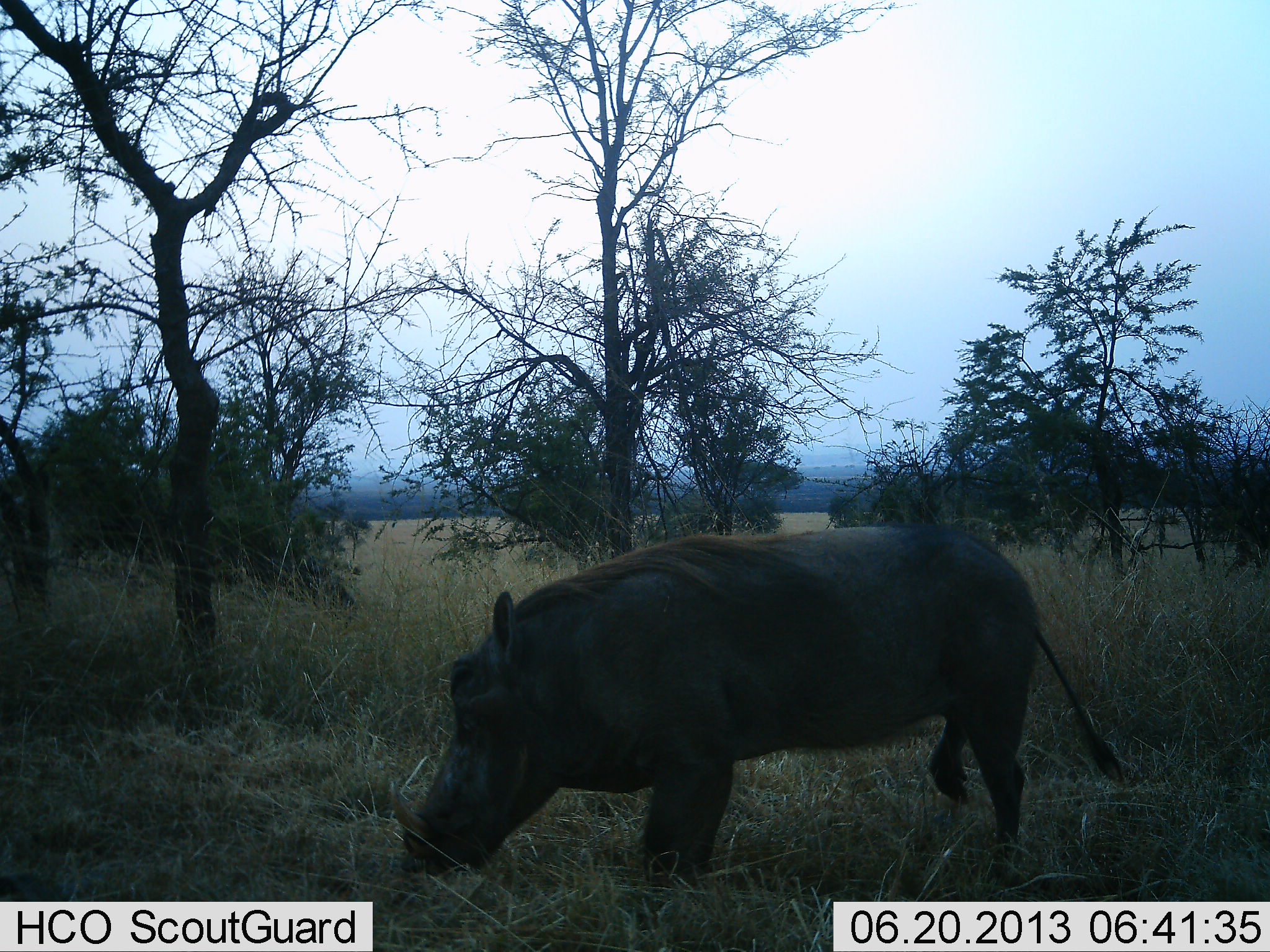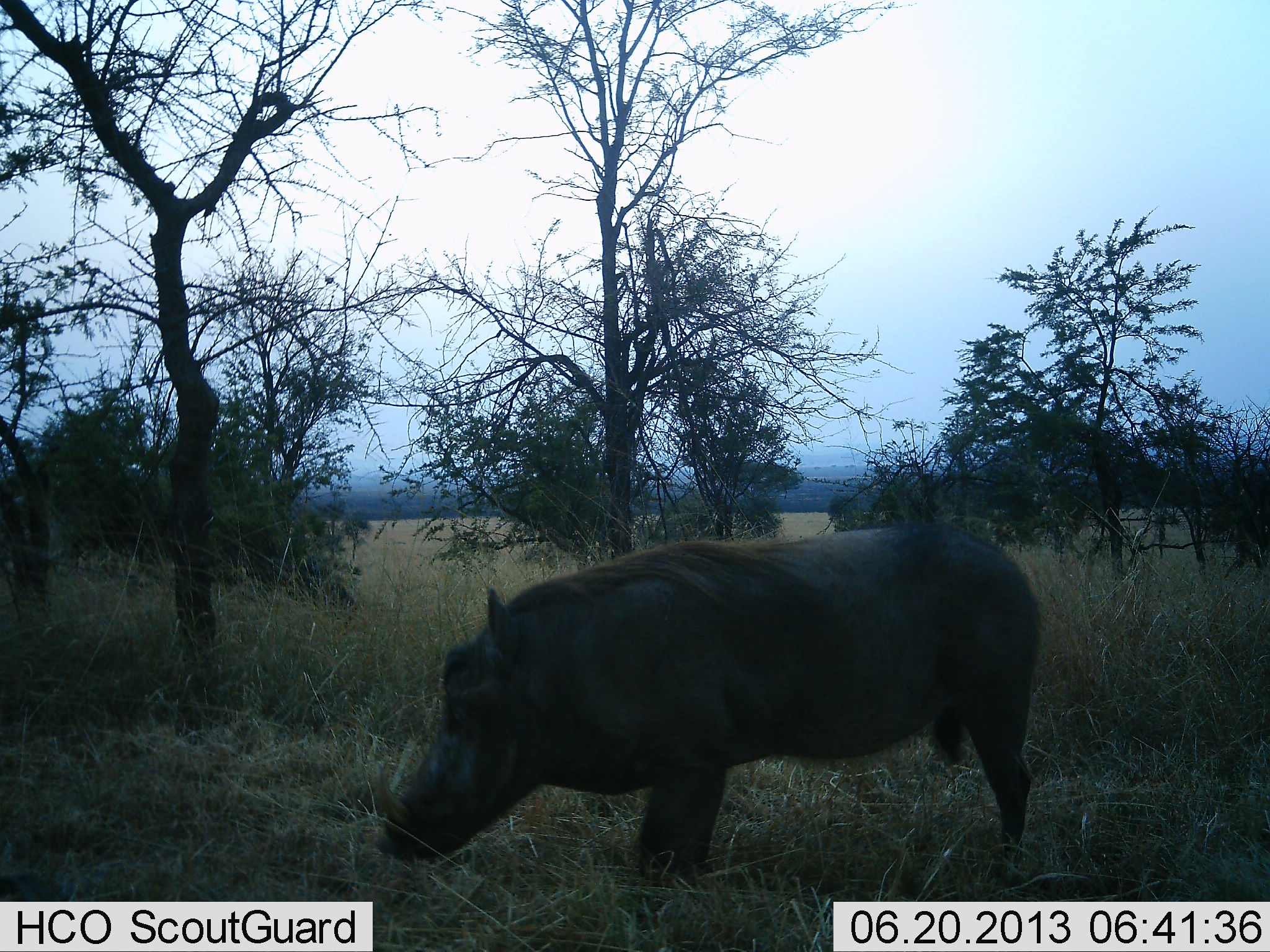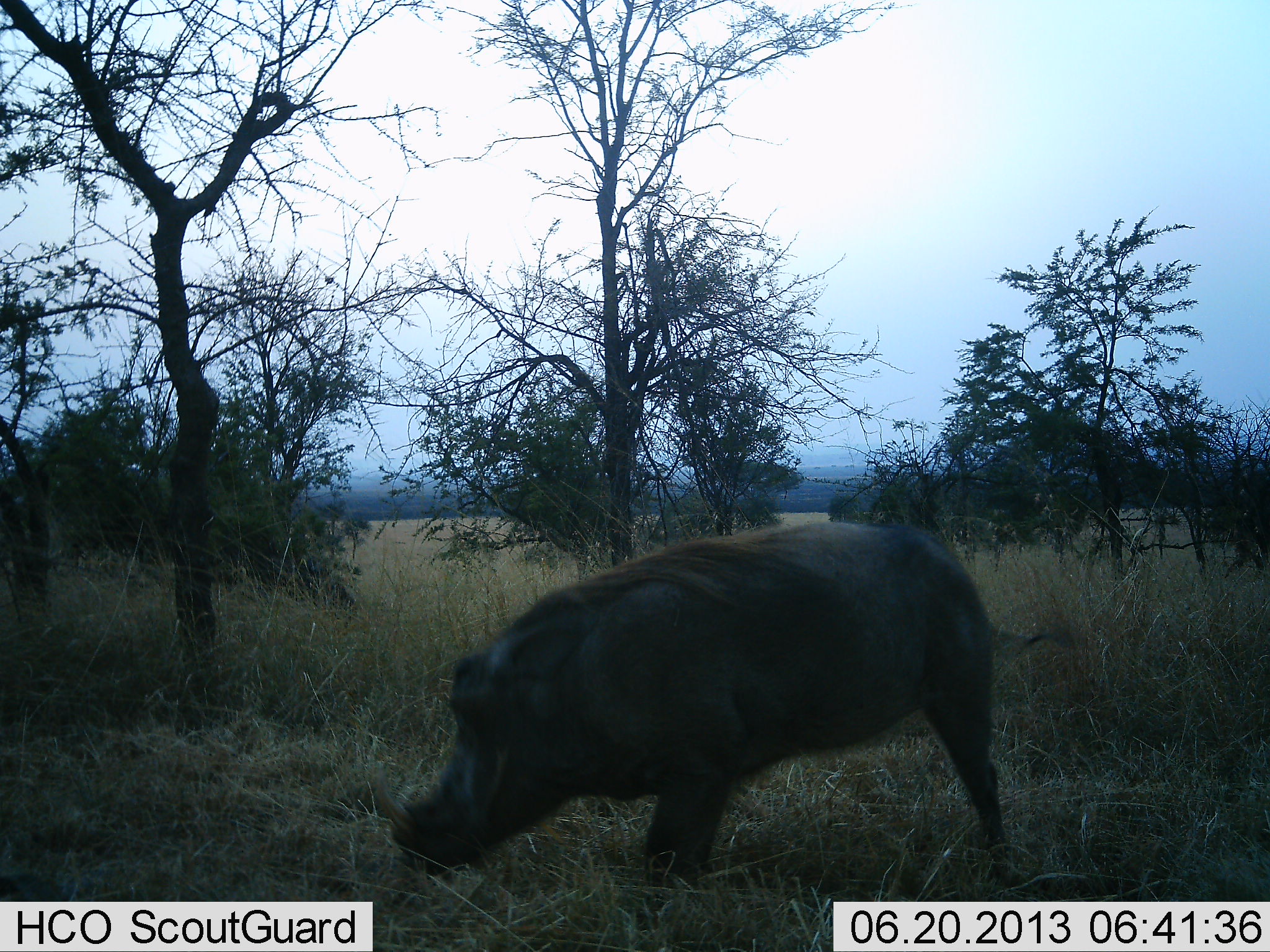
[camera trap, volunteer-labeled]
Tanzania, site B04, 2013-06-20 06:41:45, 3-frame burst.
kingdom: Animalia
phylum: Chordata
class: Mammalia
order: Artiodactyla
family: Suidae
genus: Phacochoerus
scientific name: Phacochoerus africanus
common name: warthog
Warthog (Phacochoerus africanus), count 1. Behavior (volunteer vote fractions): standing 80%, resting 0%, moving 5%, interacting 0%. Young present (vote fraction): 0%. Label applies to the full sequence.